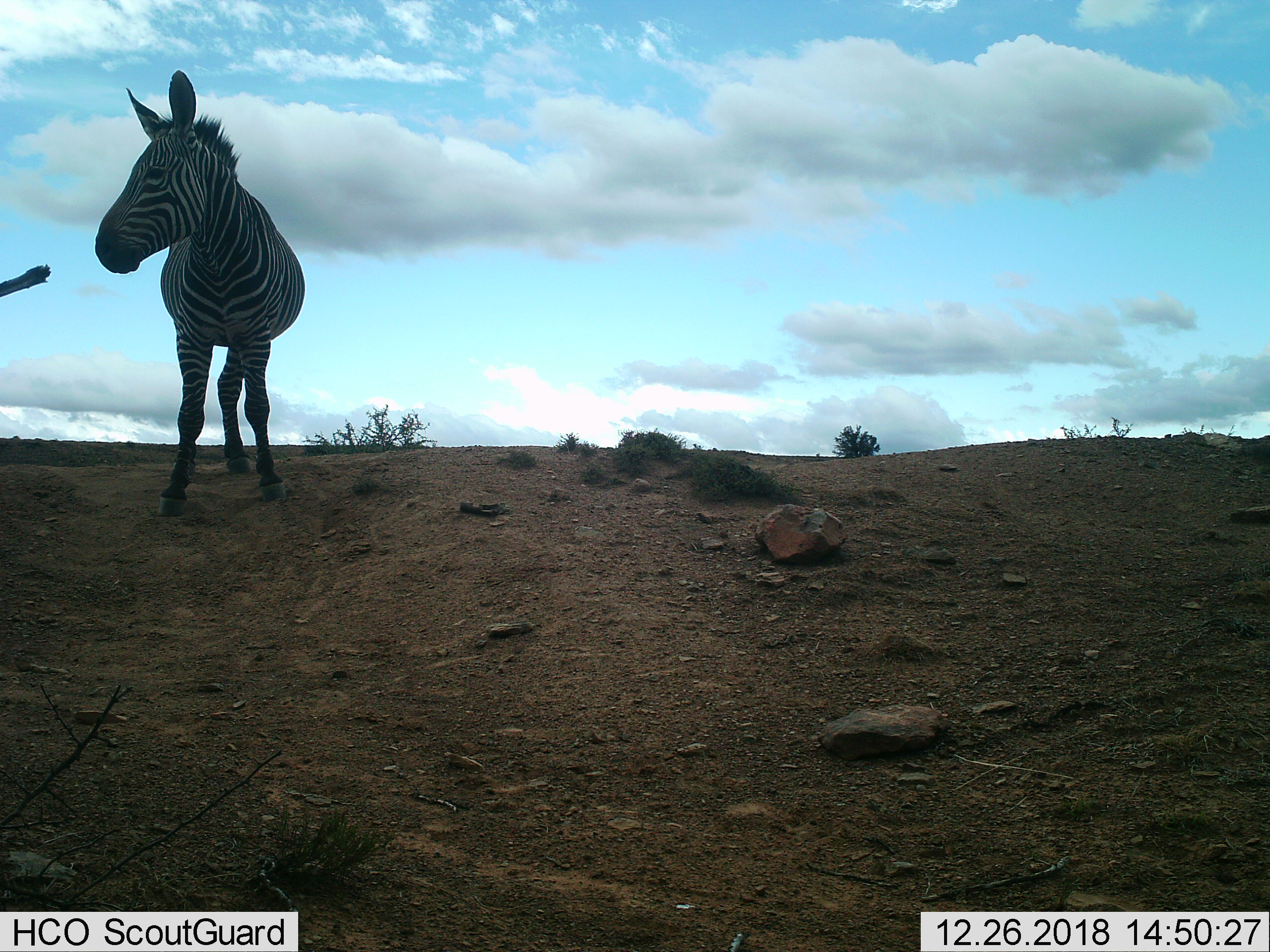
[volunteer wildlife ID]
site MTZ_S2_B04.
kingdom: Animalia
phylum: Chordata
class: Mammalia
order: Perissodactyla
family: Equidae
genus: Equus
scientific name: Equus zebra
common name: mountain zebra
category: zebramountain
Zebramountain (mountain zebra) (Equus zebra), count 1. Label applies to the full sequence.